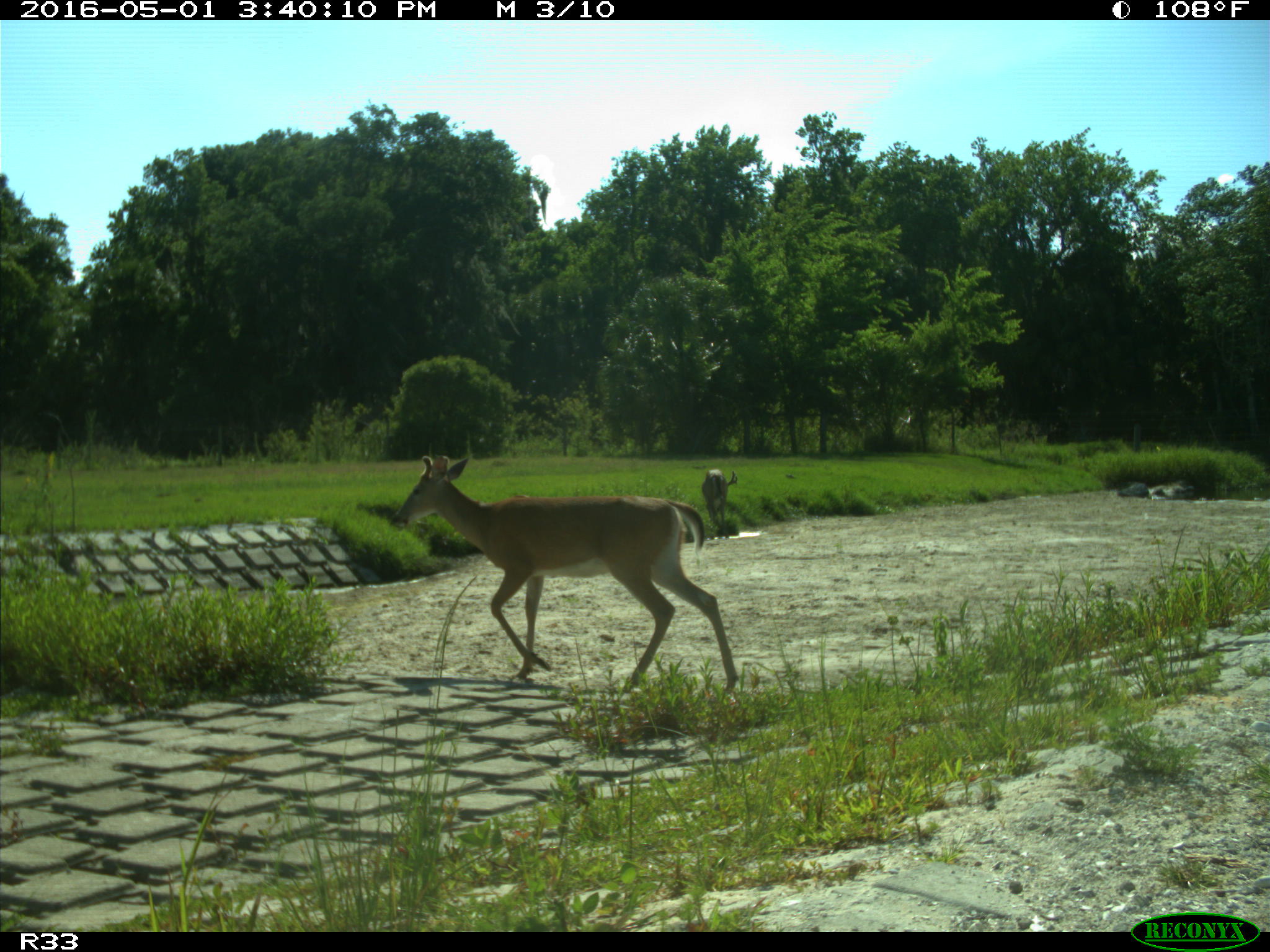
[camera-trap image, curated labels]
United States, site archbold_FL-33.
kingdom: Animalia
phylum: Chordata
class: Mammalia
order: Artiodactyla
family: Cervidae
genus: Odocoileus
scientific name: Odocoileus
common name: deer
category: unidentified deer